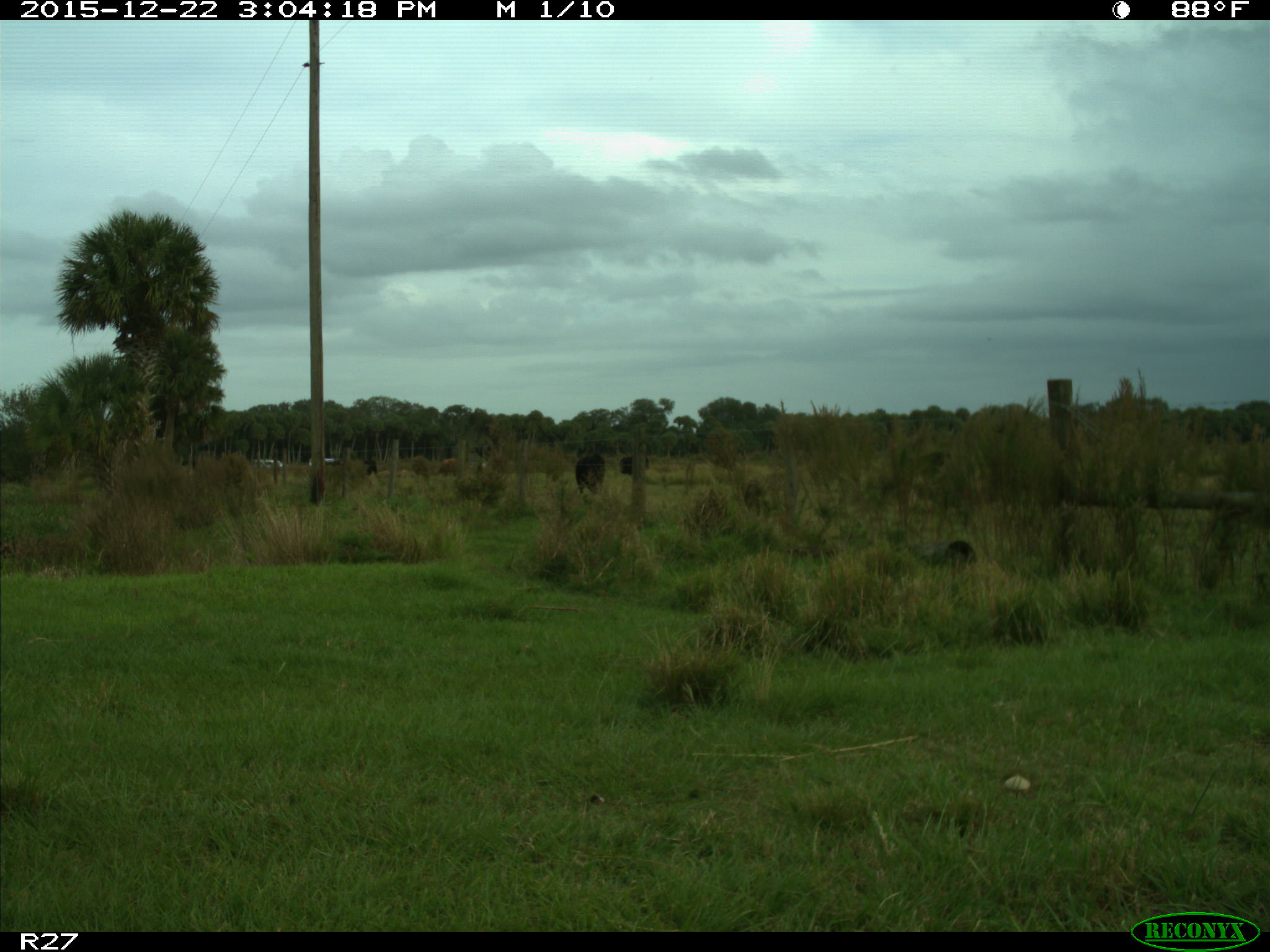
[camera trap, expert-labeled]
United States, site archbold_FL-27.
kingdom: Animalia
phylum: Chordata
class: Mammalia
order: Artiodactyla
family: Bovidae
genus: Bos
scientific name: Bos taurus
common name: domestic cow